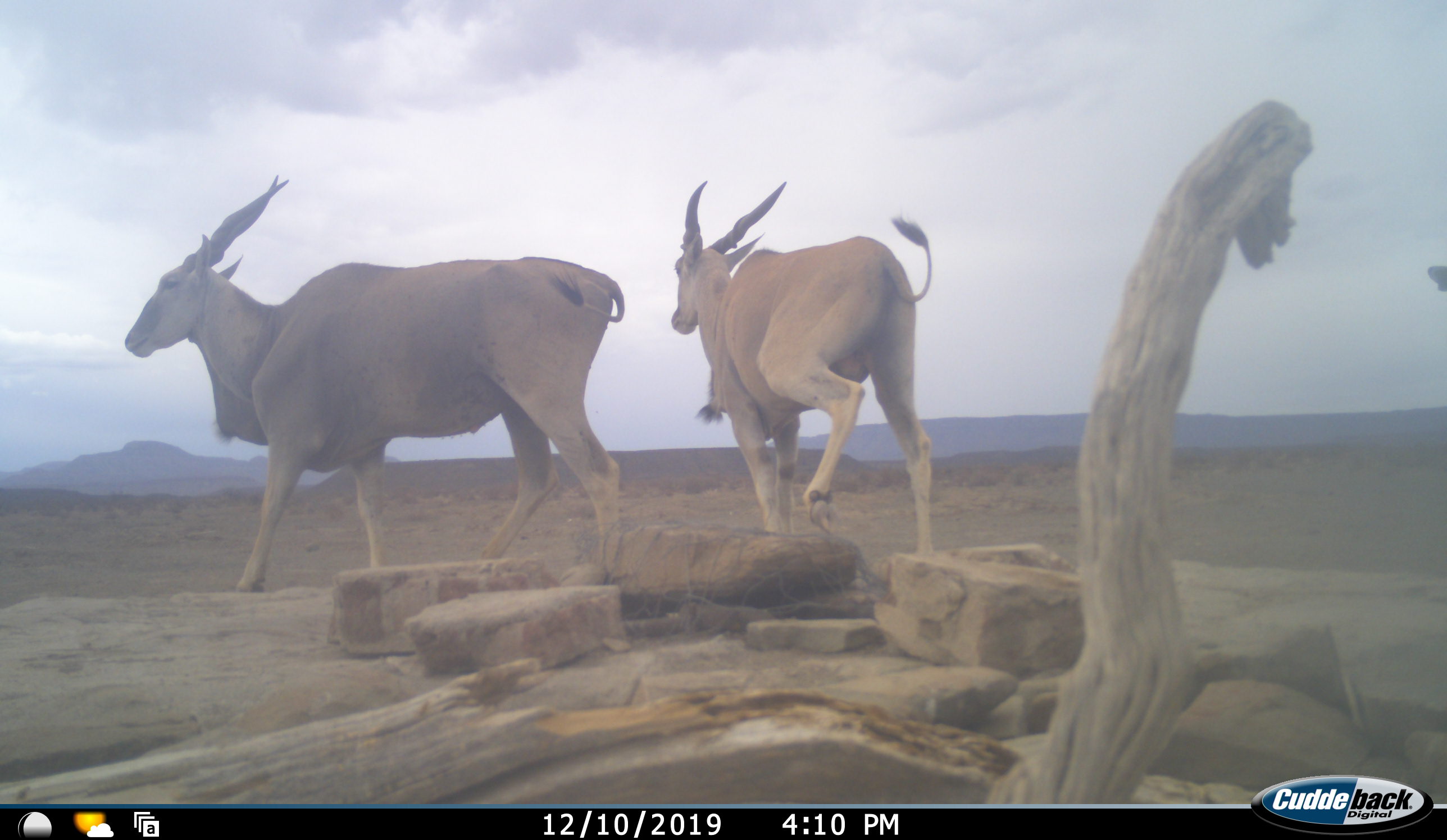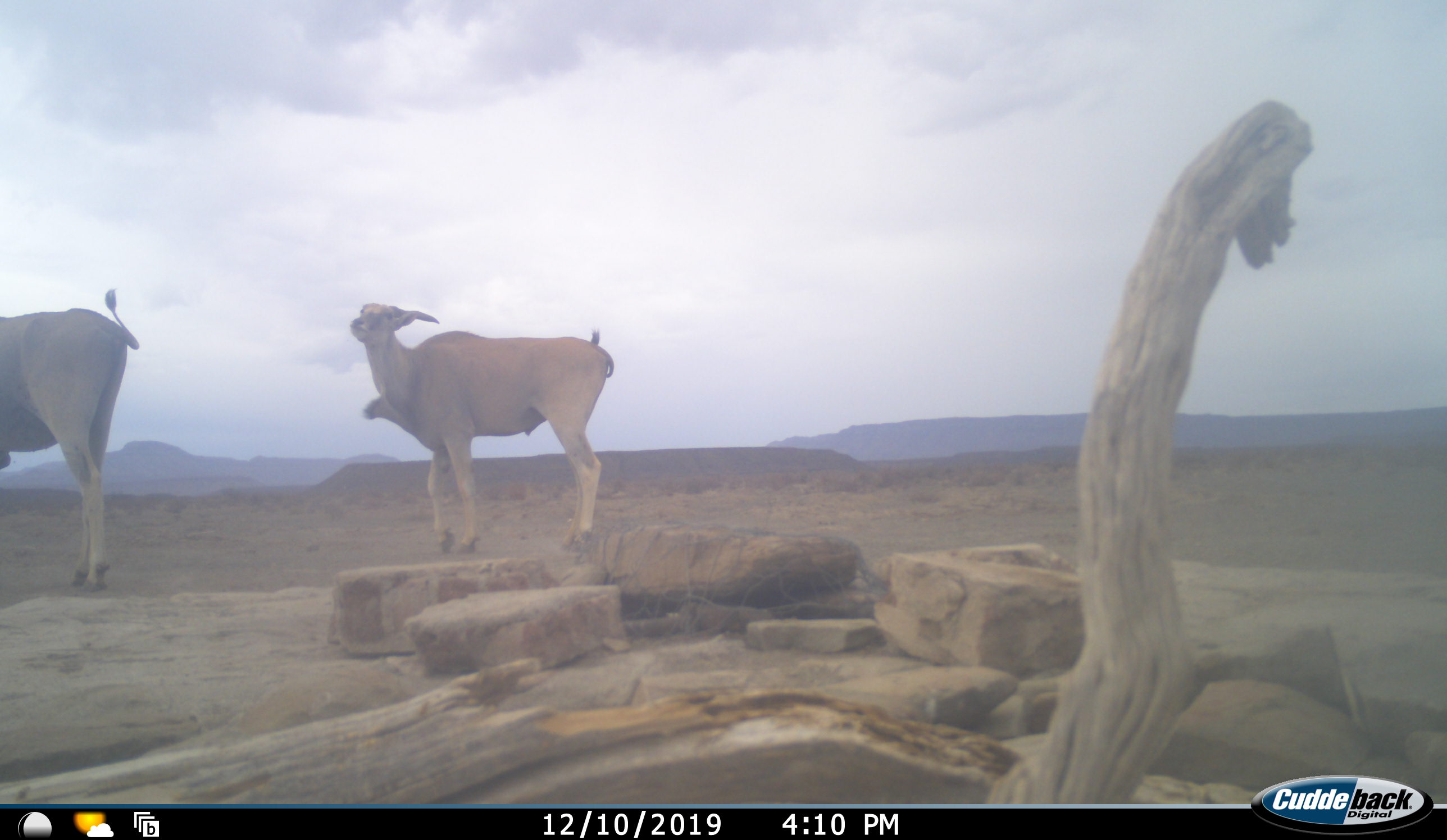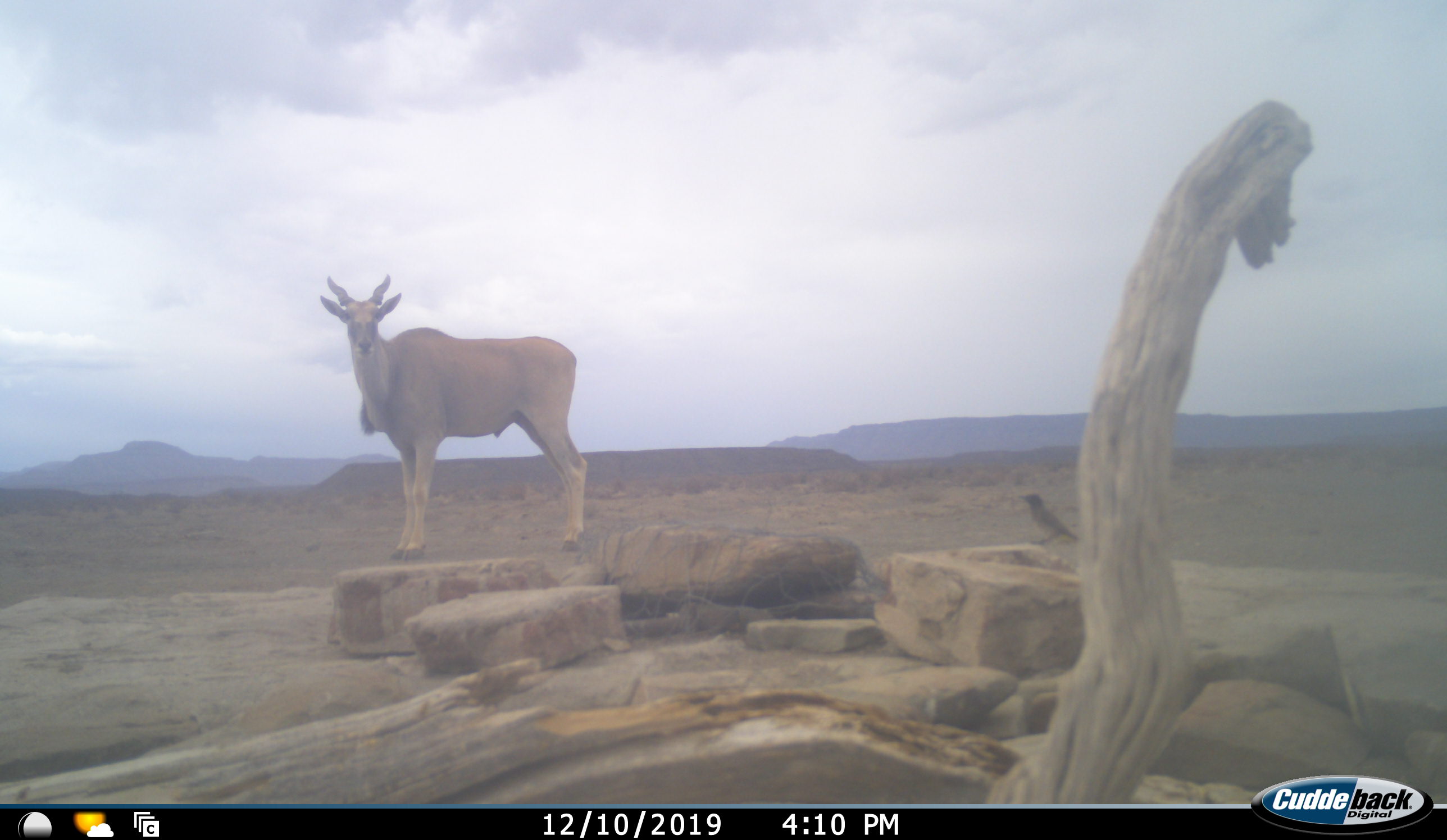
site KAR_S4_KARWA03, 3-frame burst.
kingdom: Animalia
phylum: Chordata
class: Aves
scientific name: Aves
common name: bird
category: birdother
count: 1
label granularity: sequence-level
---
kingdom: Animalia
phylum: Chordata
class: Mammalia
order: Artiodactyla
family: Bovidae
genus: Tragelaphus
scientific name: Tragelaphus oryx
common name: eland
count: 2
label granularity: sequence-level